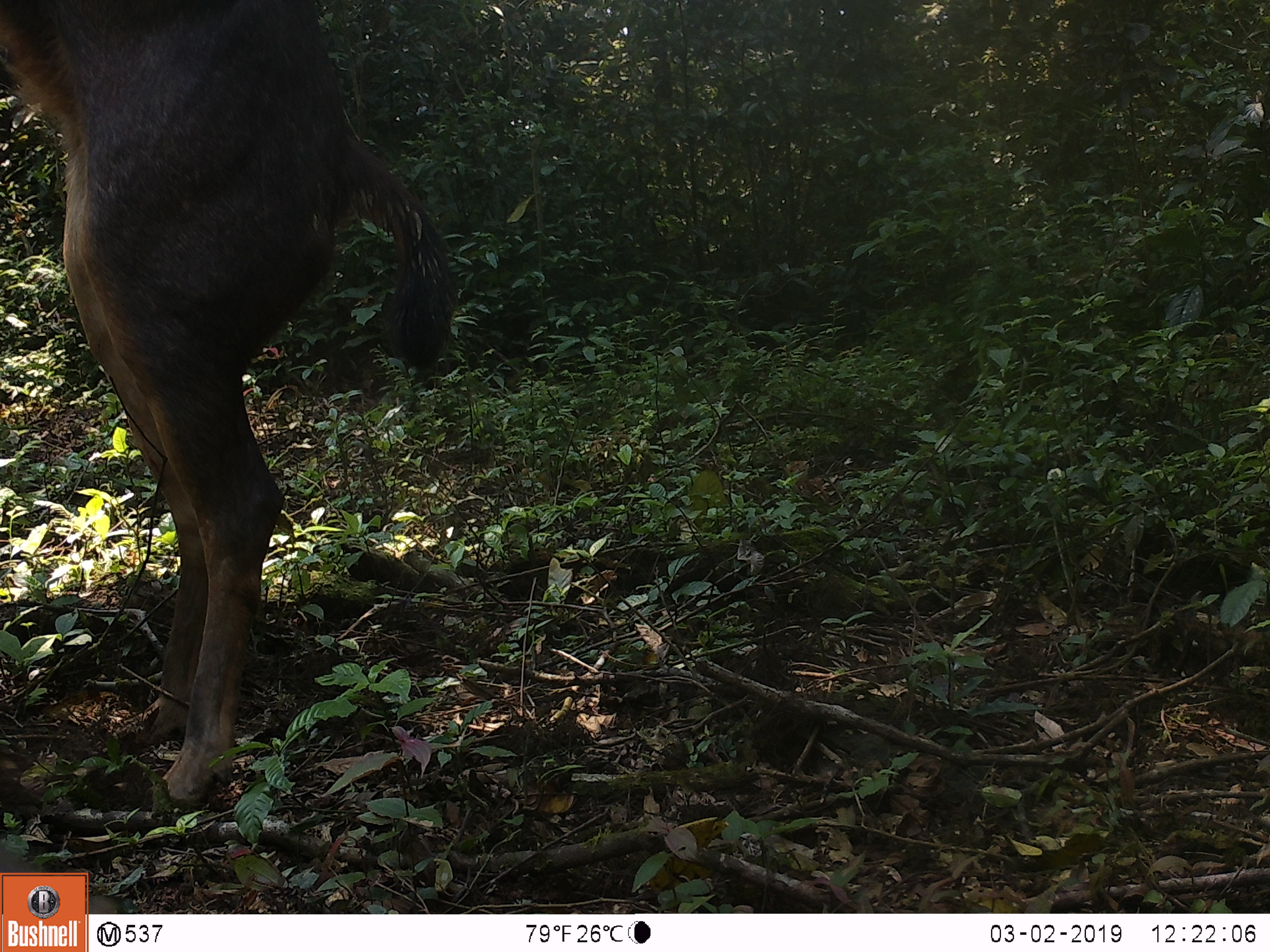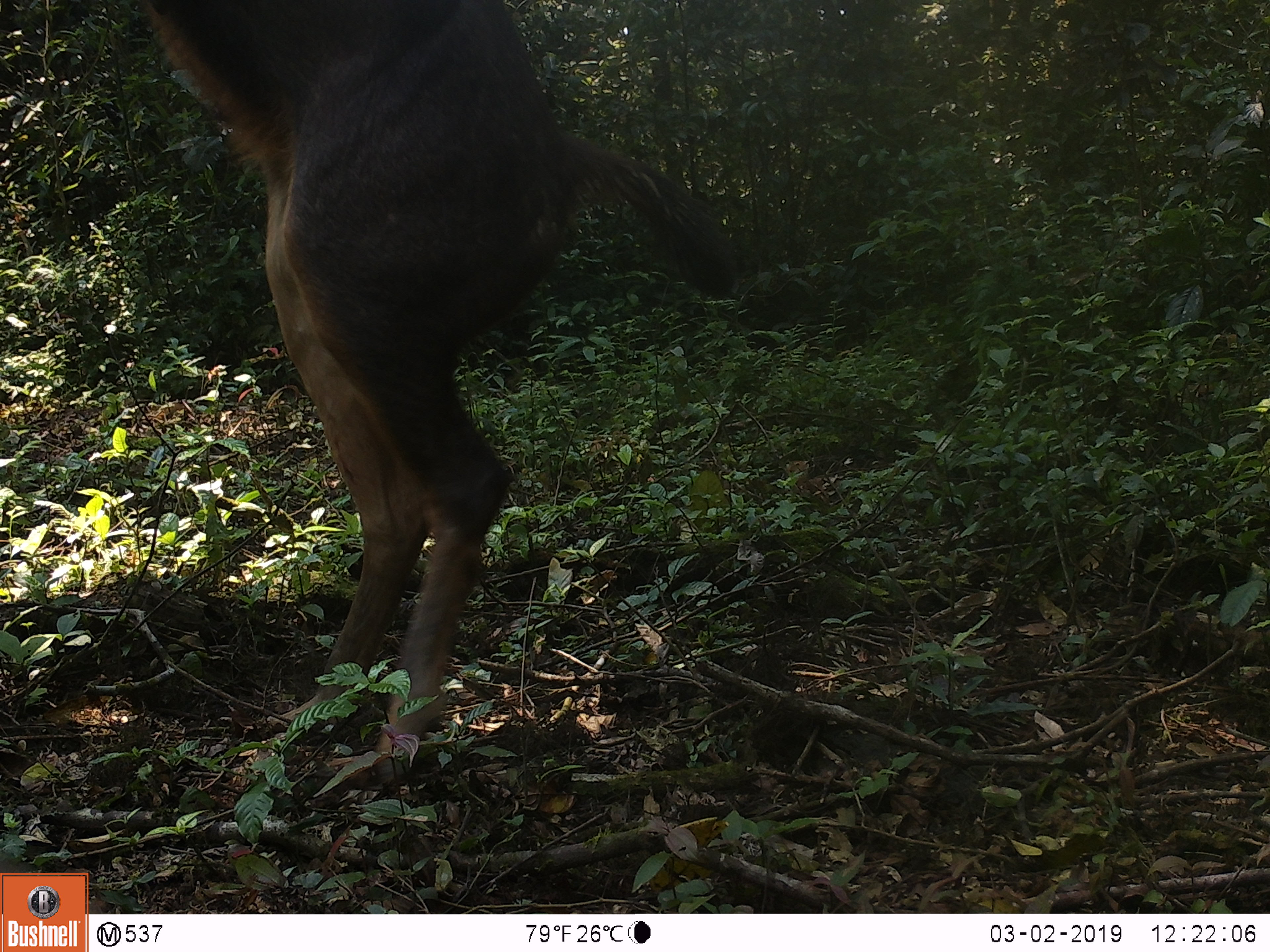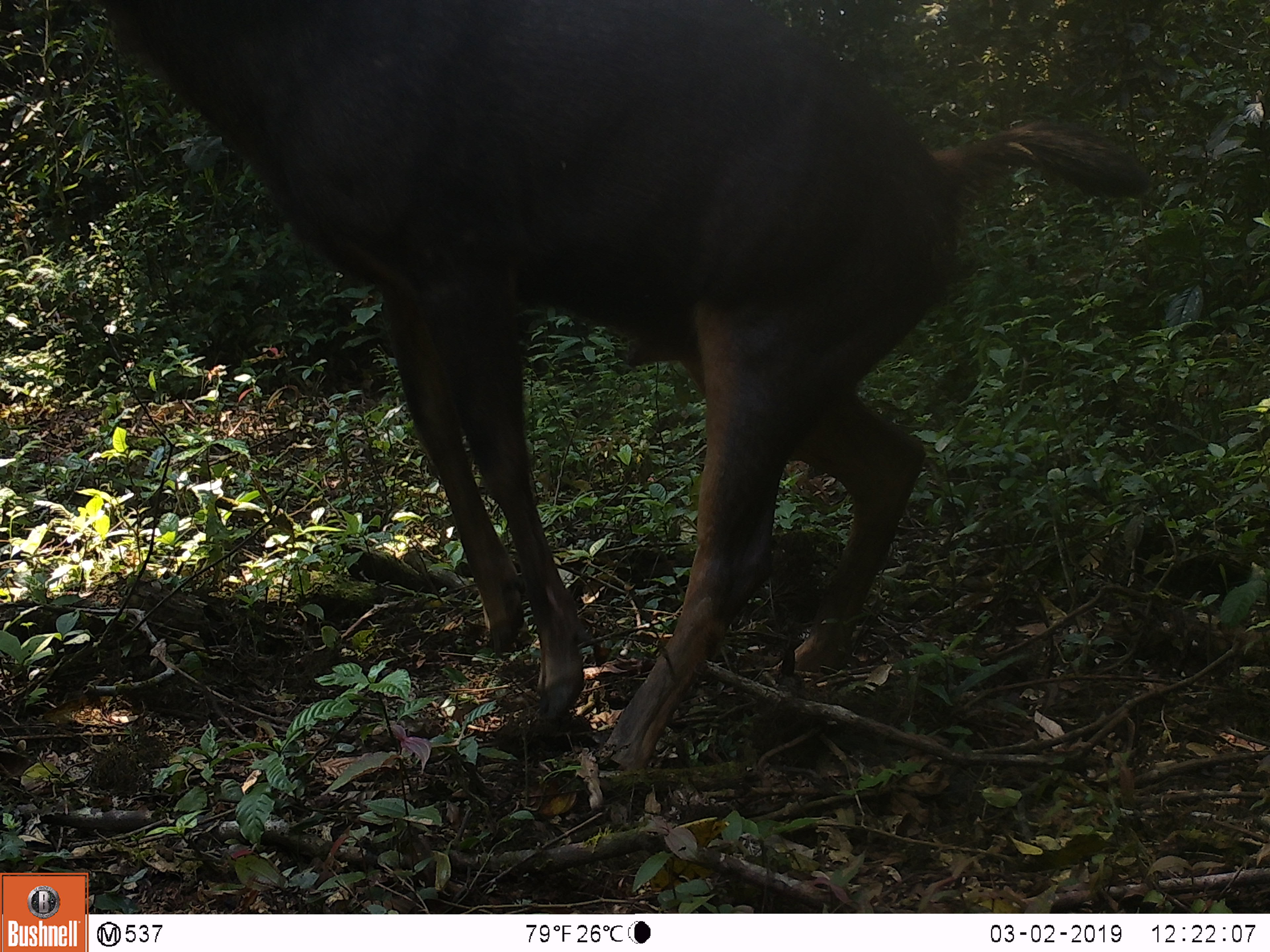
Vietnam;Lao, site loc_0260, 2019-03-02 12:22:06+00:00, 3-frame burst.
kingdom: Animalia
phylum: Chordata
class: Mammalia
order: Artiodactyla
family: Cervidae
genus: Rusa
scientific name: Rusa unicolor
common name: sambar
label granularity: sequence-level